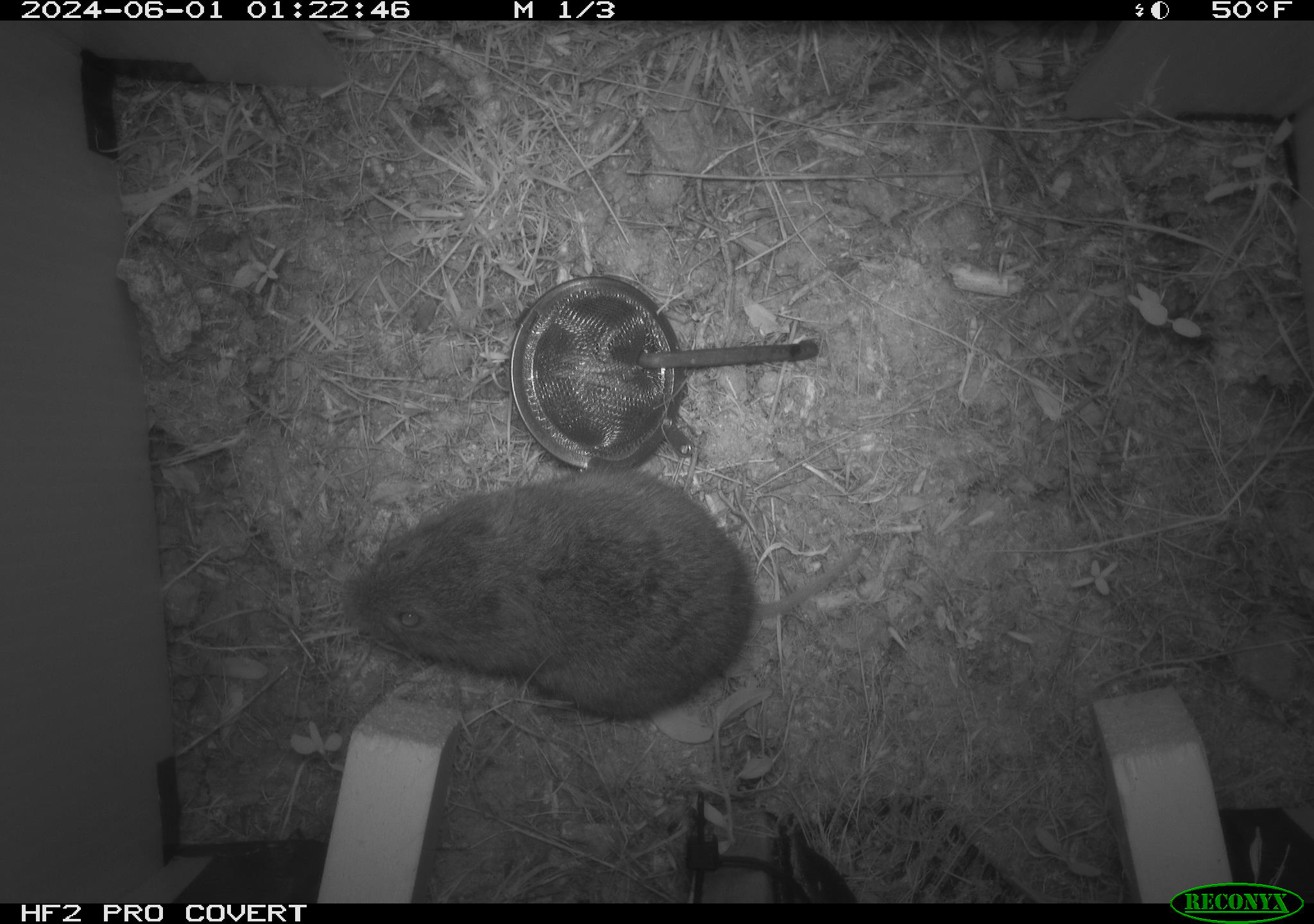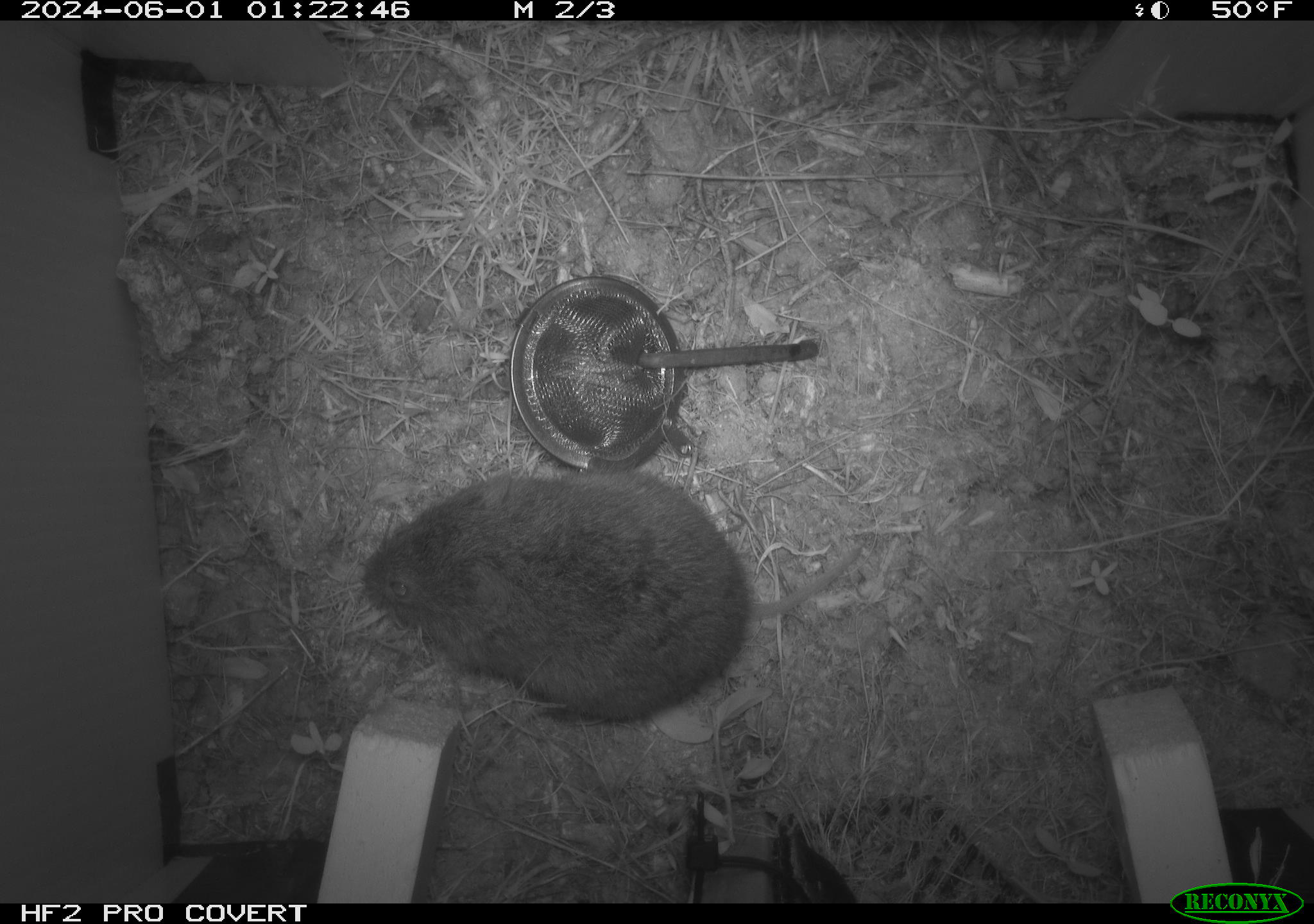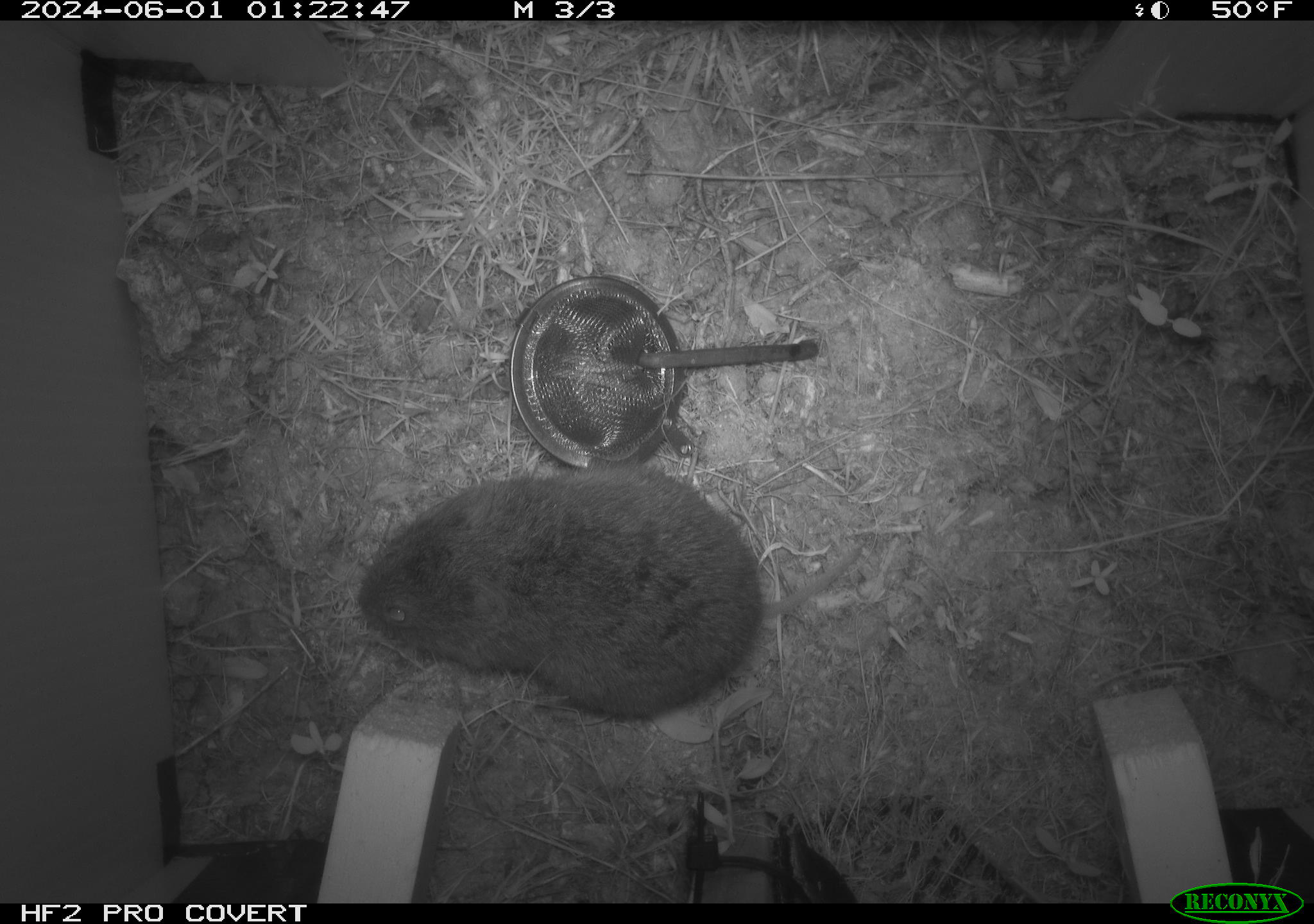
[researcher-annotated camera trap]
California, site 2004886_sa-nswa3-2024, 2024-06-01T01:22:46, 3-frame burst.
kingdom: Animalia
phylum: Chordata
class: Mammalia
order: Rodentia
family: Cricetidae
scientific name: Arvicolinae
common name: voles, lemmings, and muskrats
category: arvicolinae subfamily